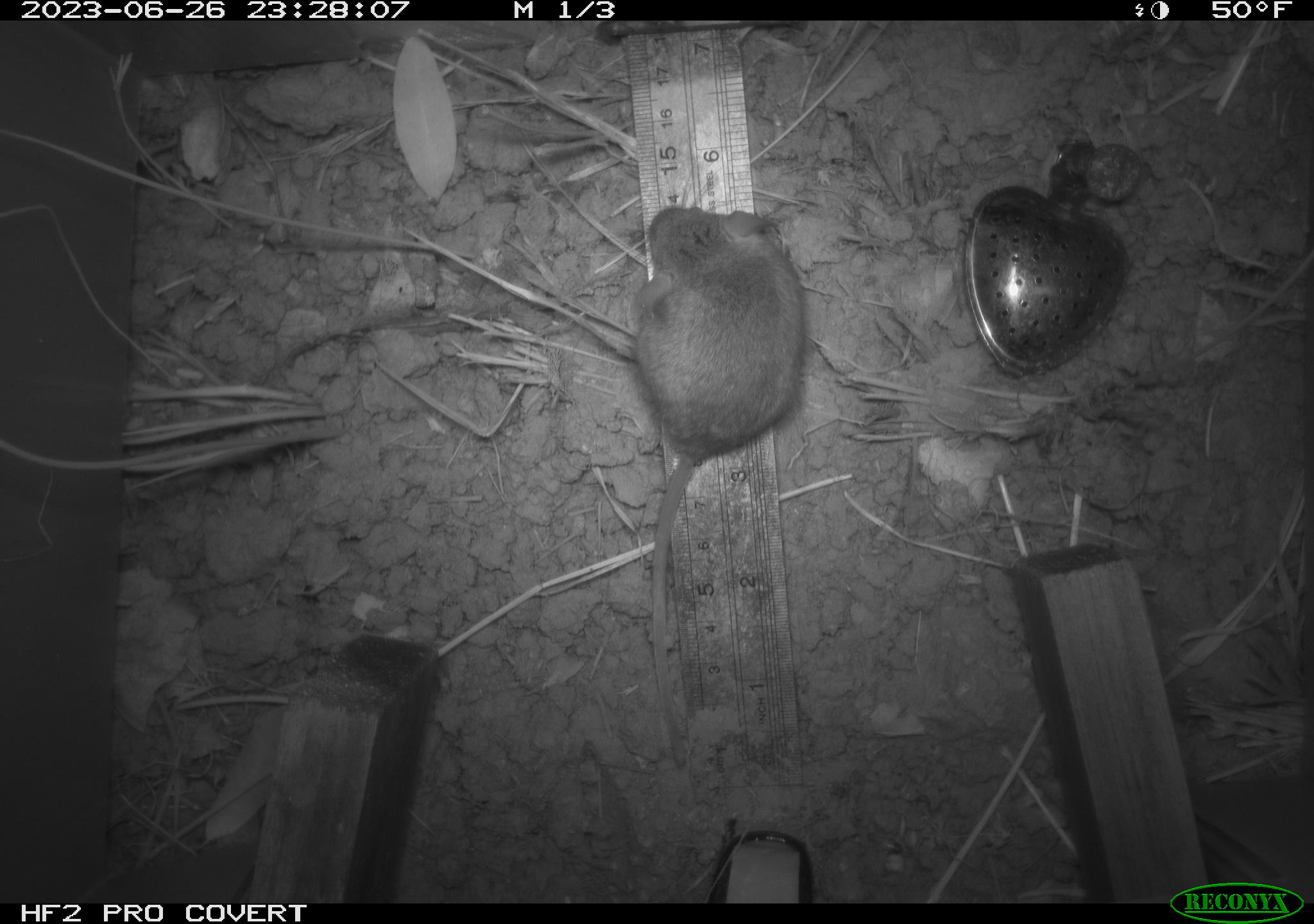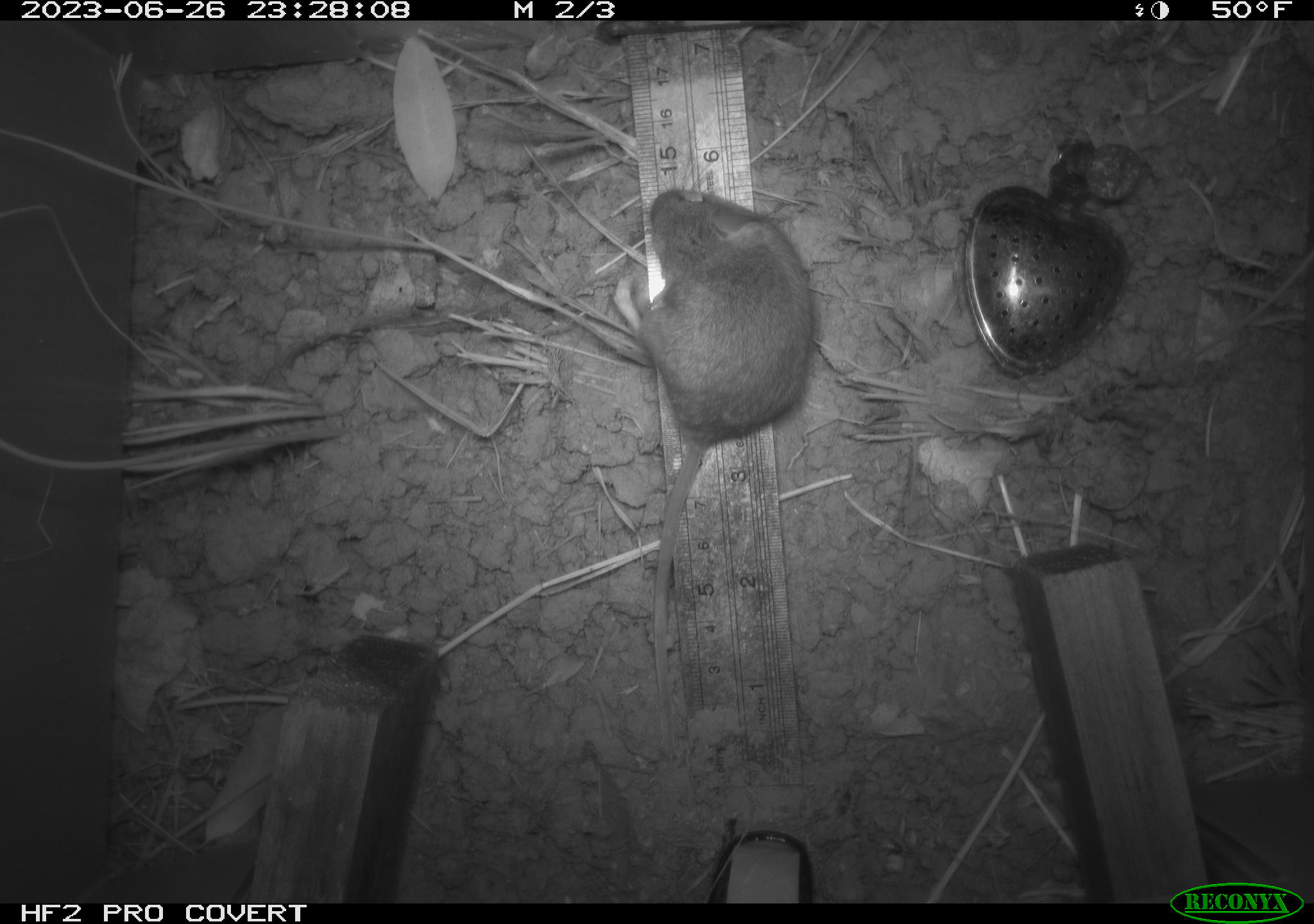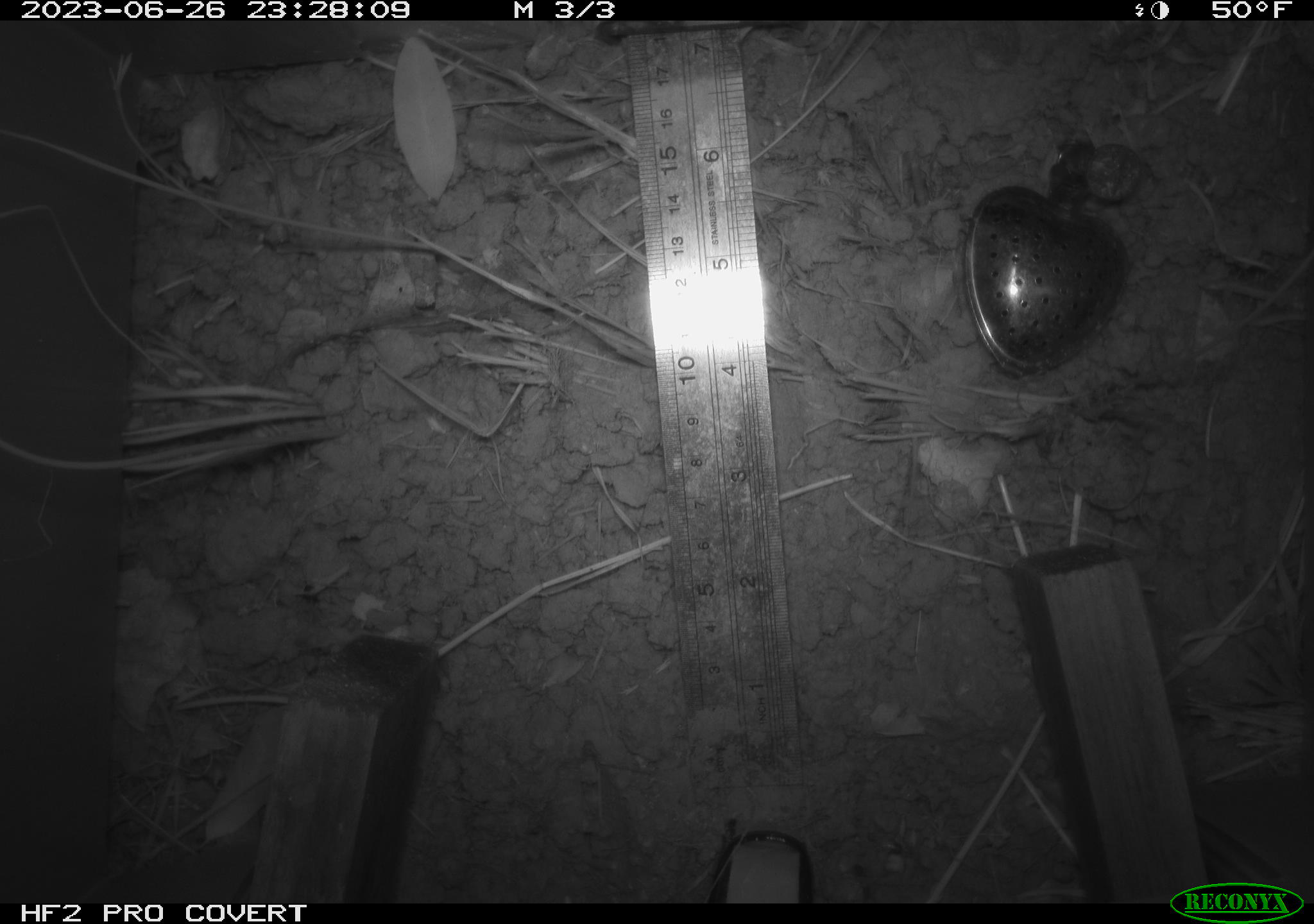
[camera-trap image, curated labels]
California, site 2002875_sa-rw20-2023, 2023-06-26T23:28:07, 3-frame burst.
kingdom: Animalia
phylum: Chordata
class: Mammalia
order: Rodentia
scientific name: Rodentia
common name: mouse species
Mouse species (Rodentia).